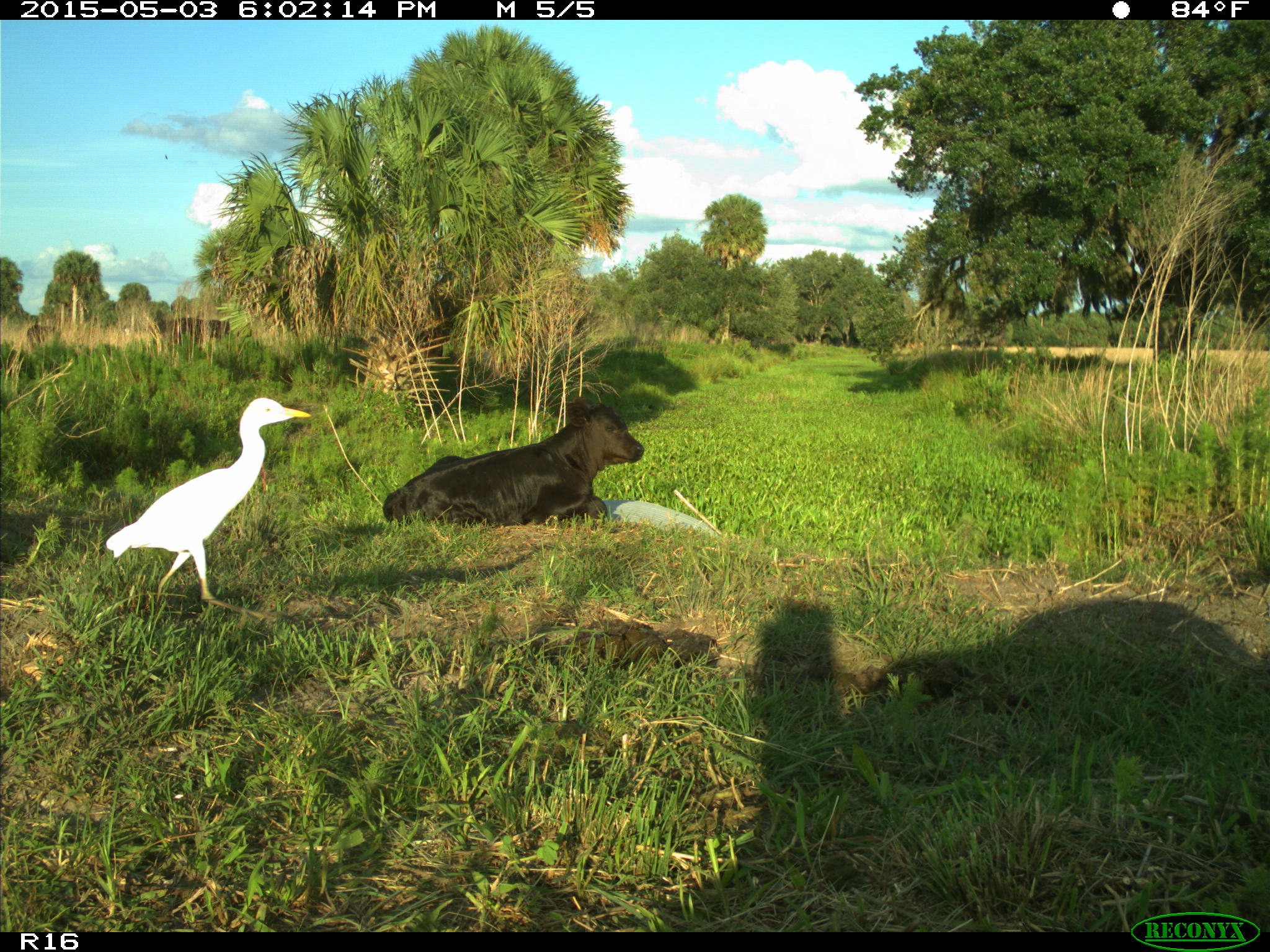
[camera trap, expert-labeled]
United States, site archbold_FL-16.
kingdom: Animalia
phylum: Chordata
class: Mammalia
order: Artiodactyla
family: Bovidae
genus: Bos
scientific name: Bos taurus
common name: domestic cow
Bos taurus (domestic cow).